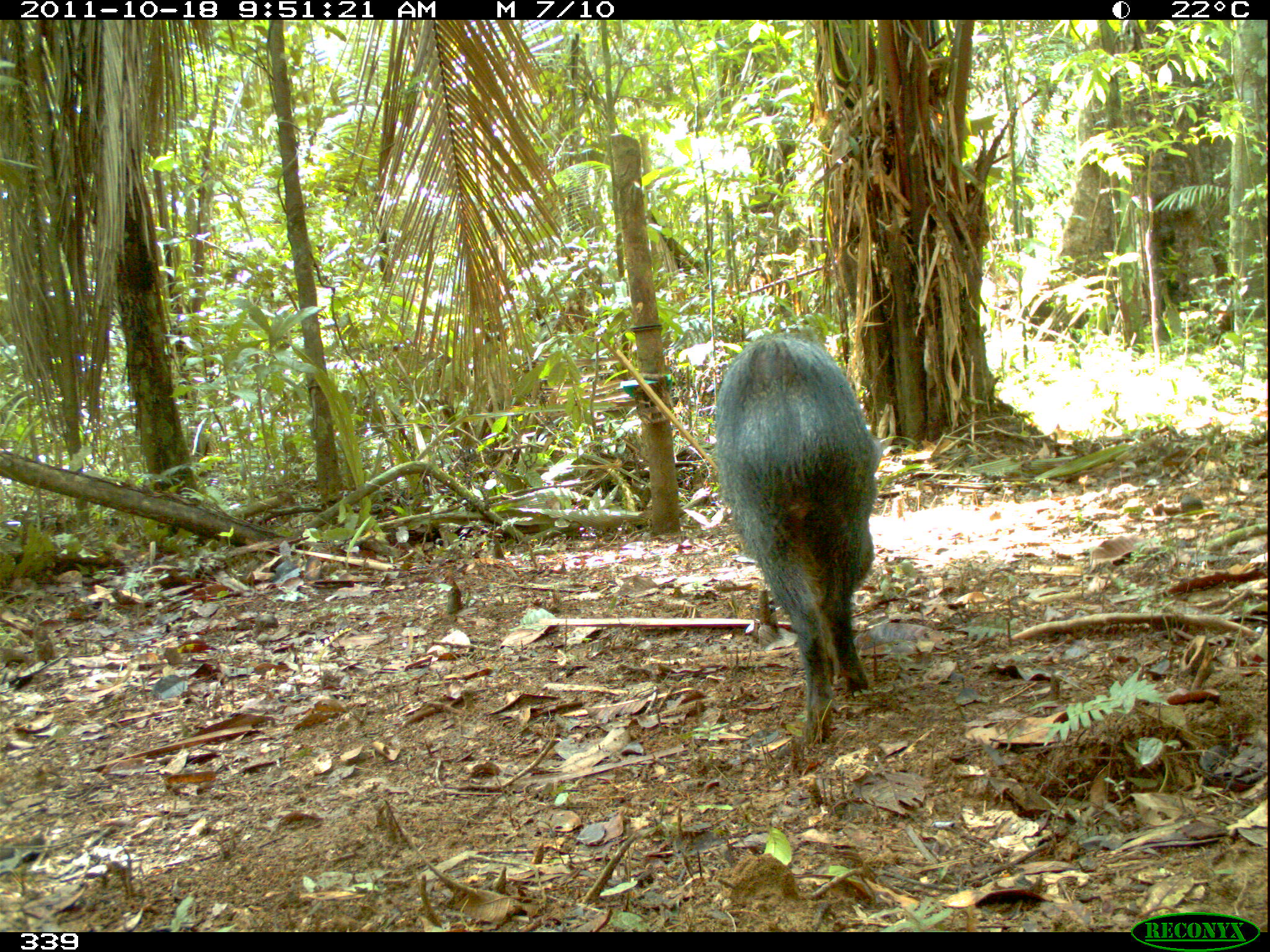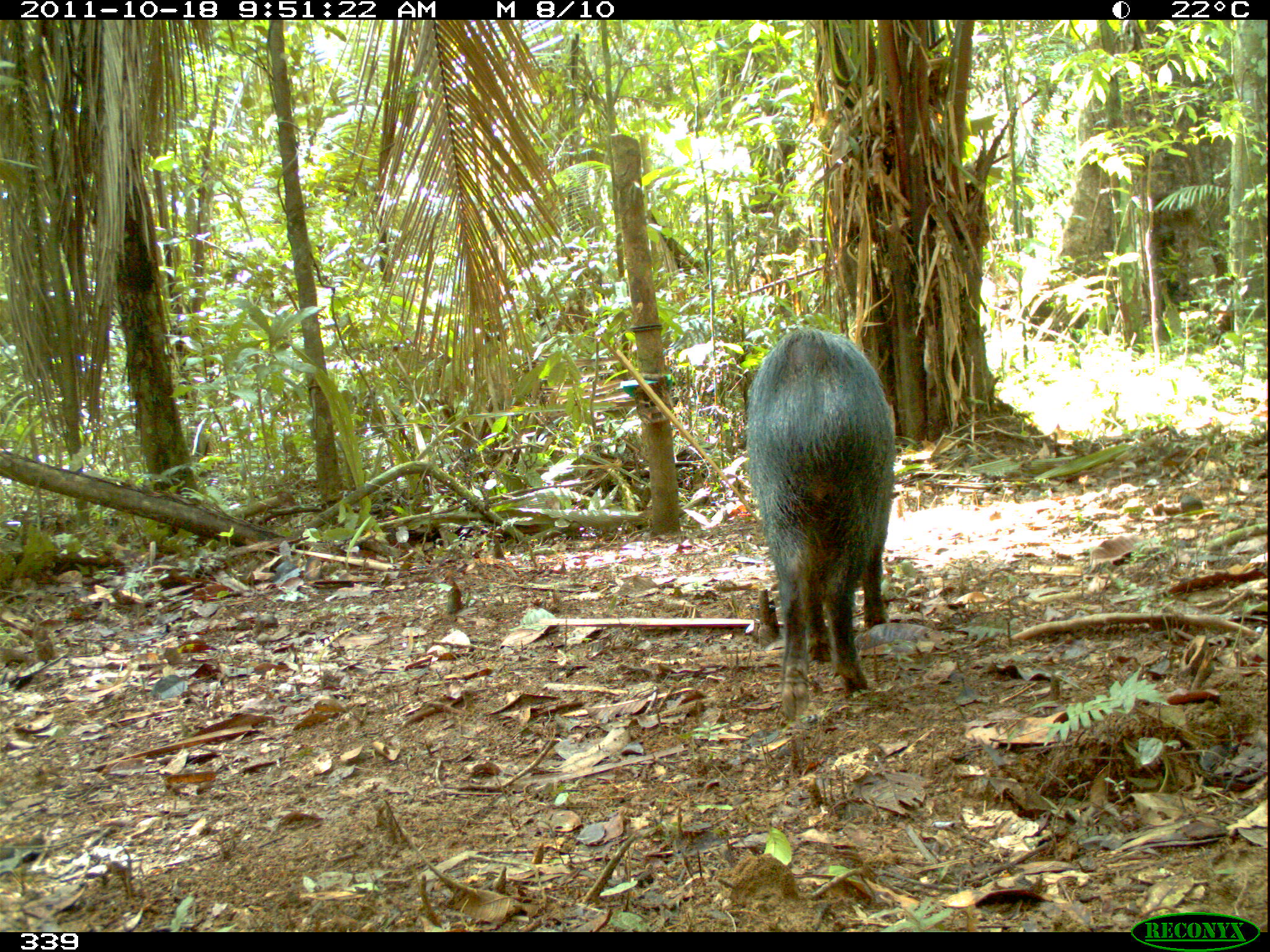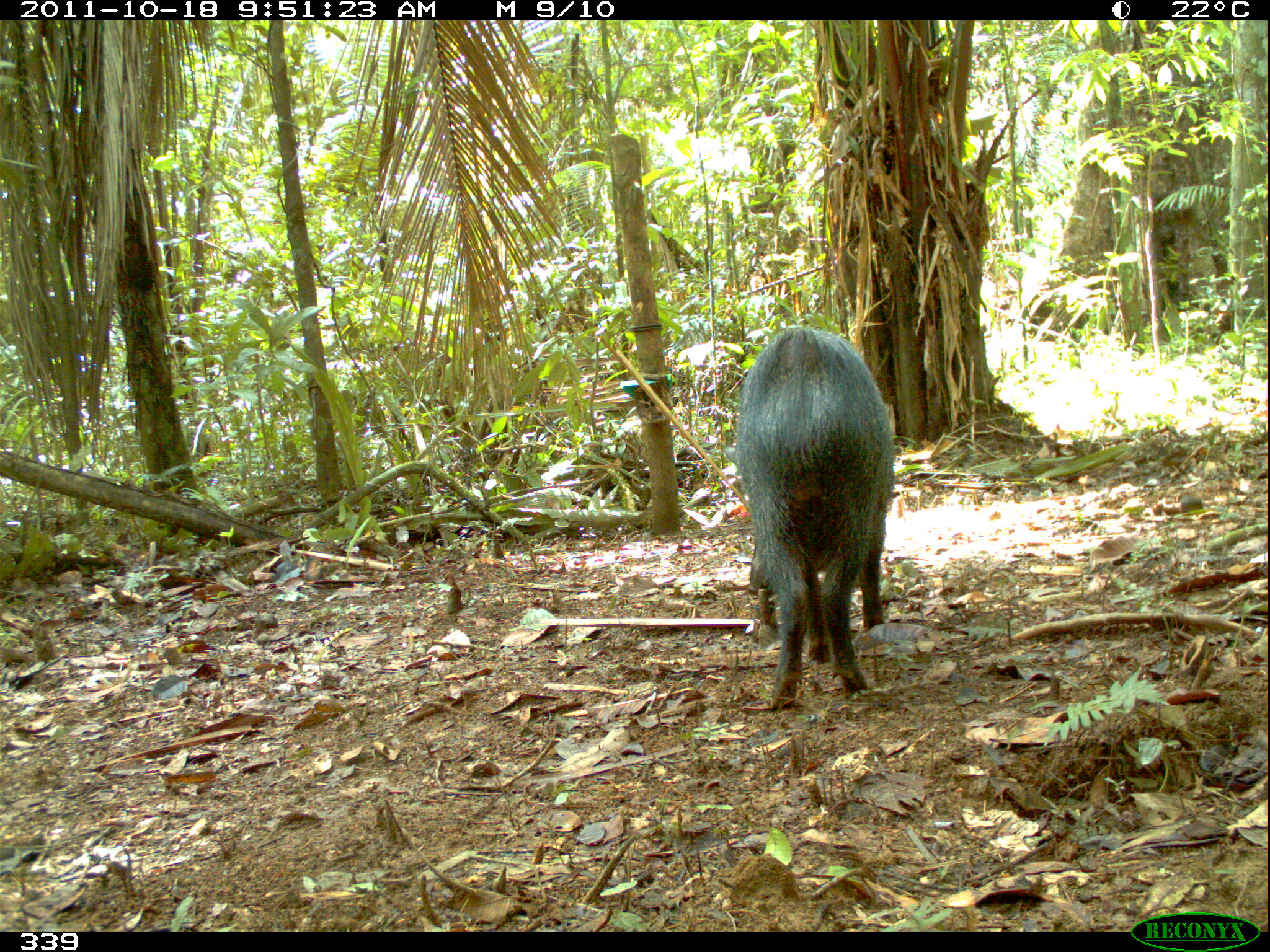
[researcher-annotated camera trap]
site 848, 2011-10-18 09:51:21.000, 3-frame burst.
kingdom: Animalia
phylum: Chordata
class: Mammalia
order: Artiodactyla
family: Tayassuidae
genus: Pecari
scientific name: Pecari tajacu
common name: collared peccary